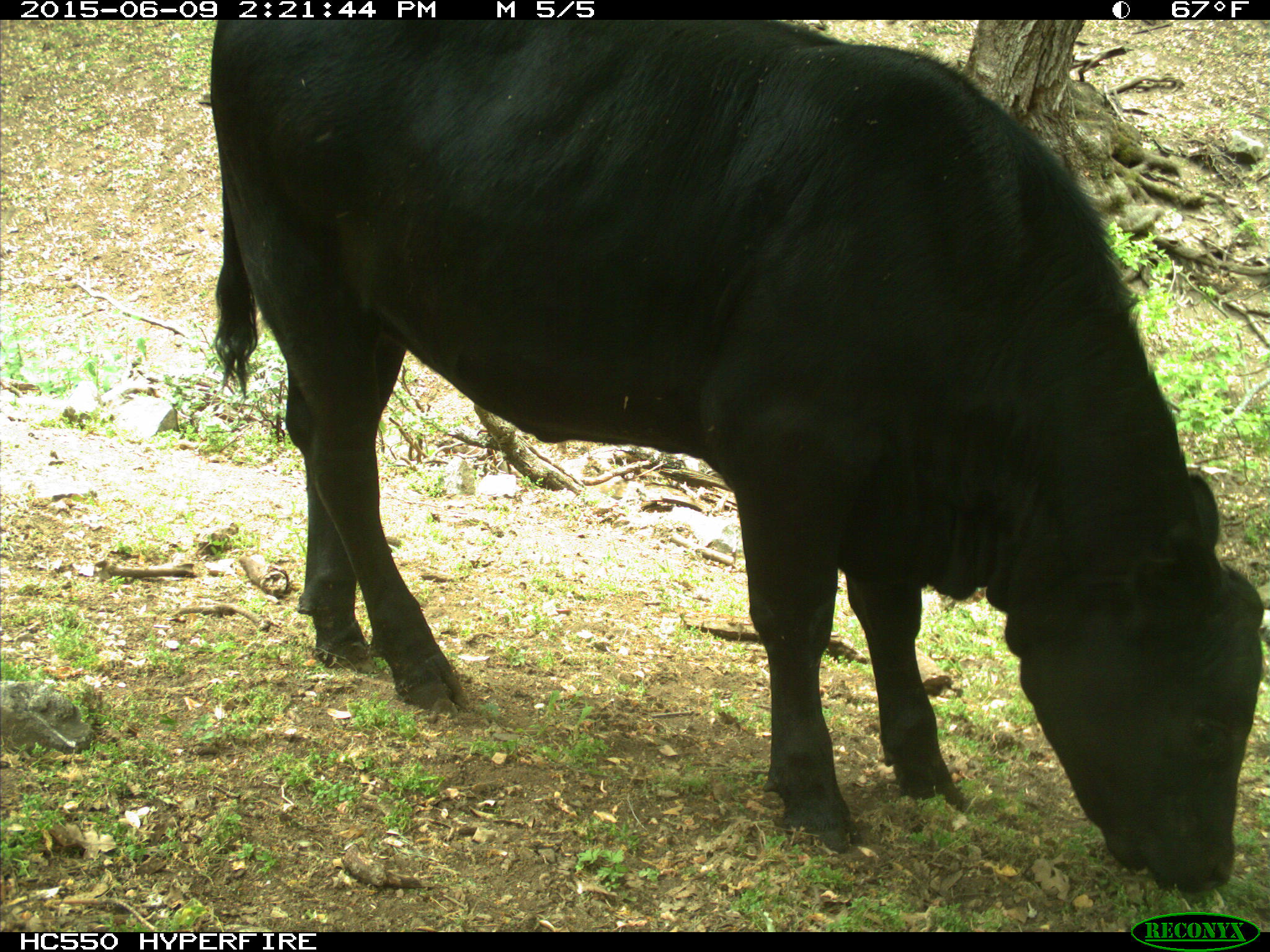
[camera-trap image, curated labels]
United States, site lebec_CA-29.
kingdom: Animalia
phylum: Chordata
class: Mammalia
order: Artiodactyla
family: Bovidae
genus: Bos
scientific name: Bos taurus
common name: domestic cow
Bos taurus (domestic cow).